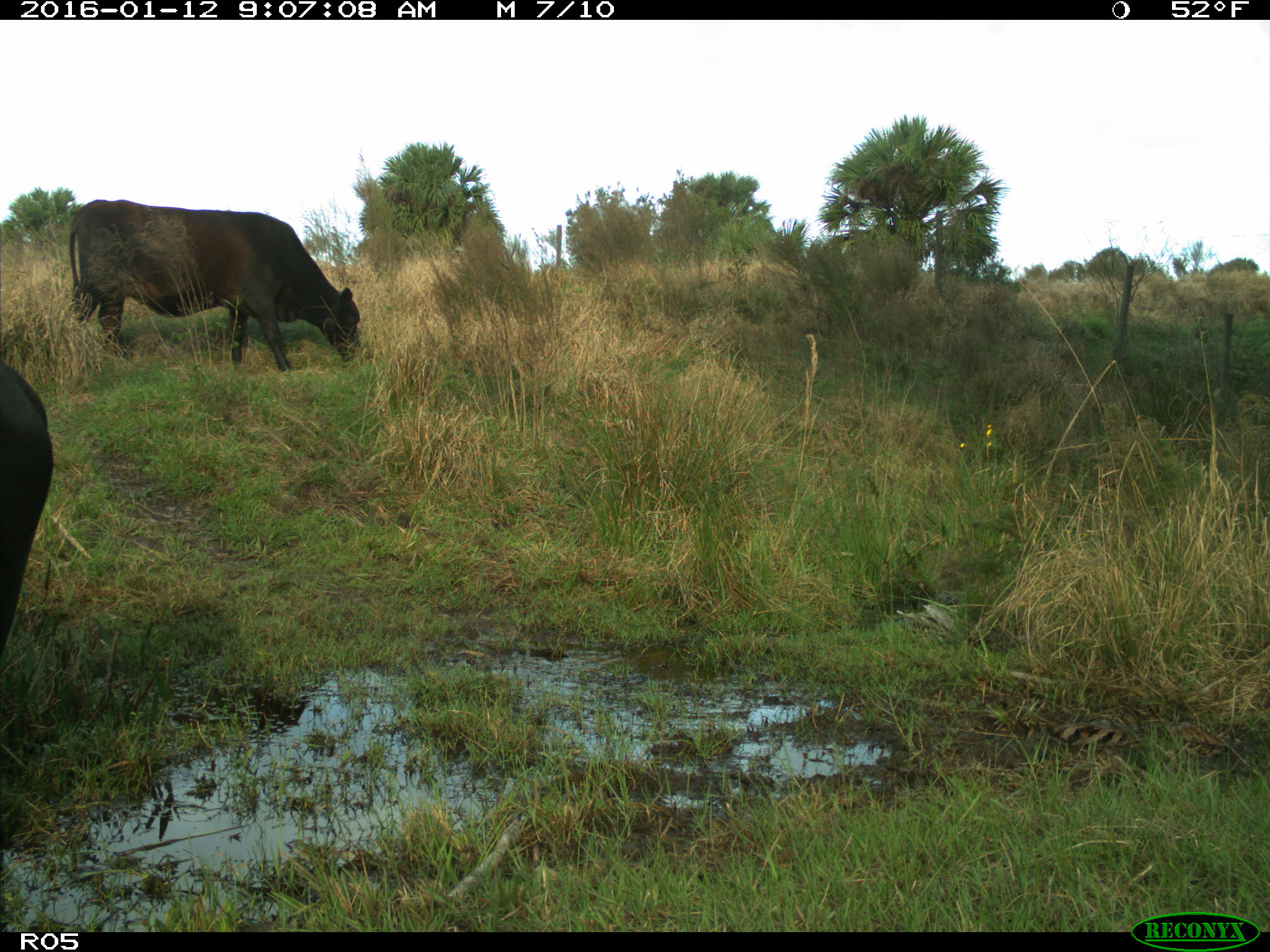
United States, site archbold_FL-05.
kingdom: Animalia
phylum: Chordata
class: Mammalia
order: Artiodactyla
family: Bovidae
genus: Bos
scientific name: Bos taurus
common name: domestic cow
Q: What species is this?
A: Bos taurus (domestic cow).